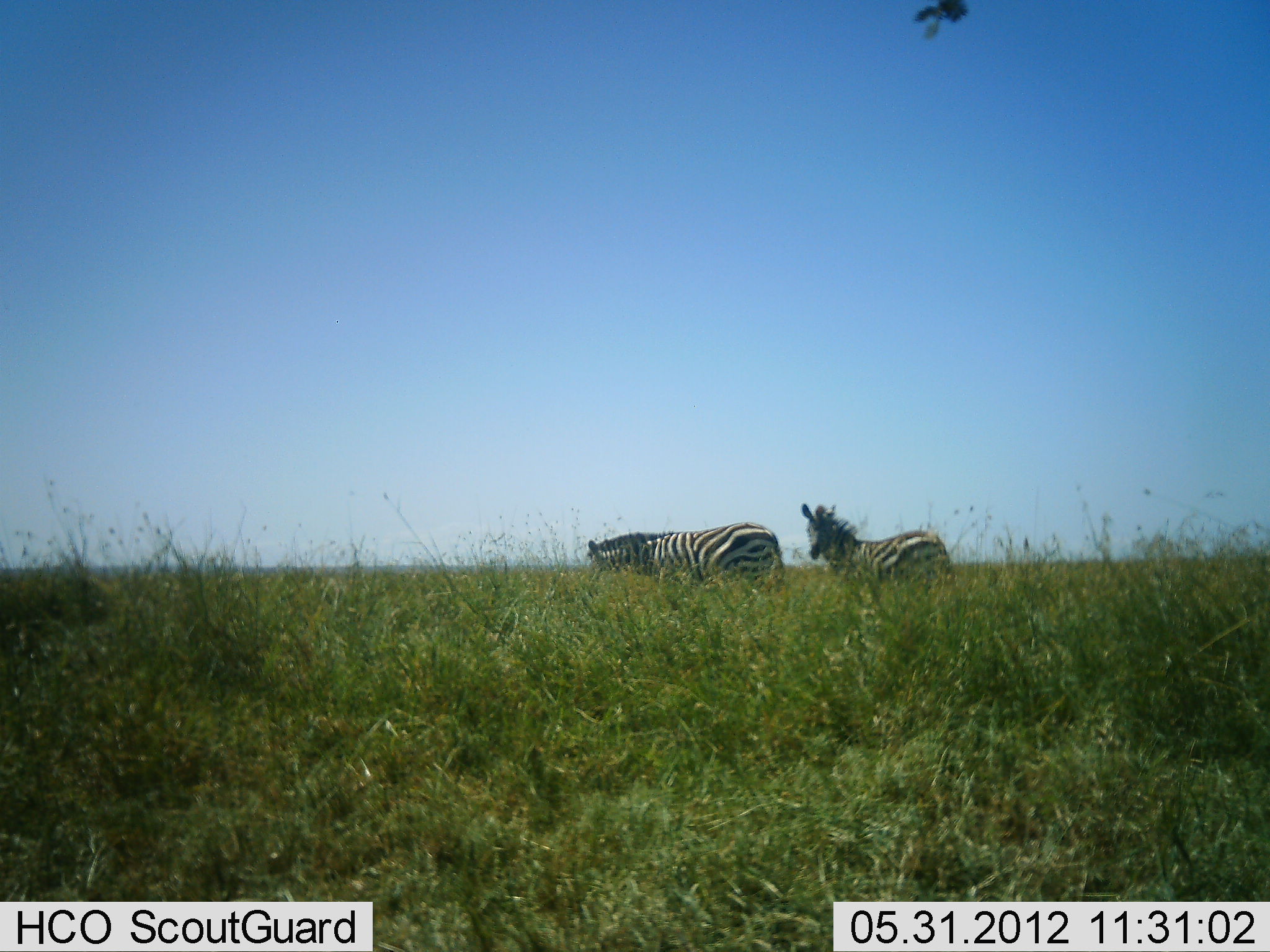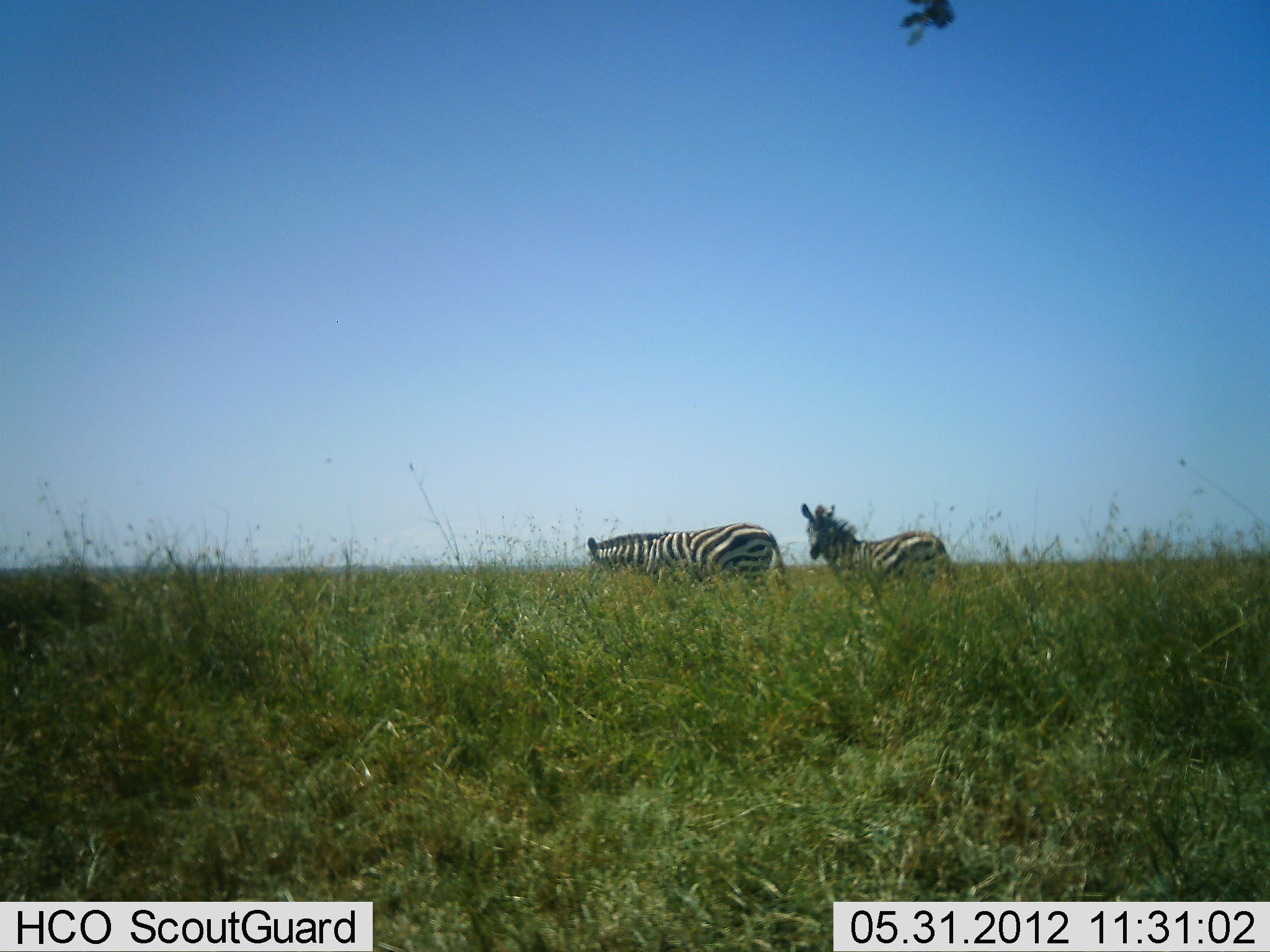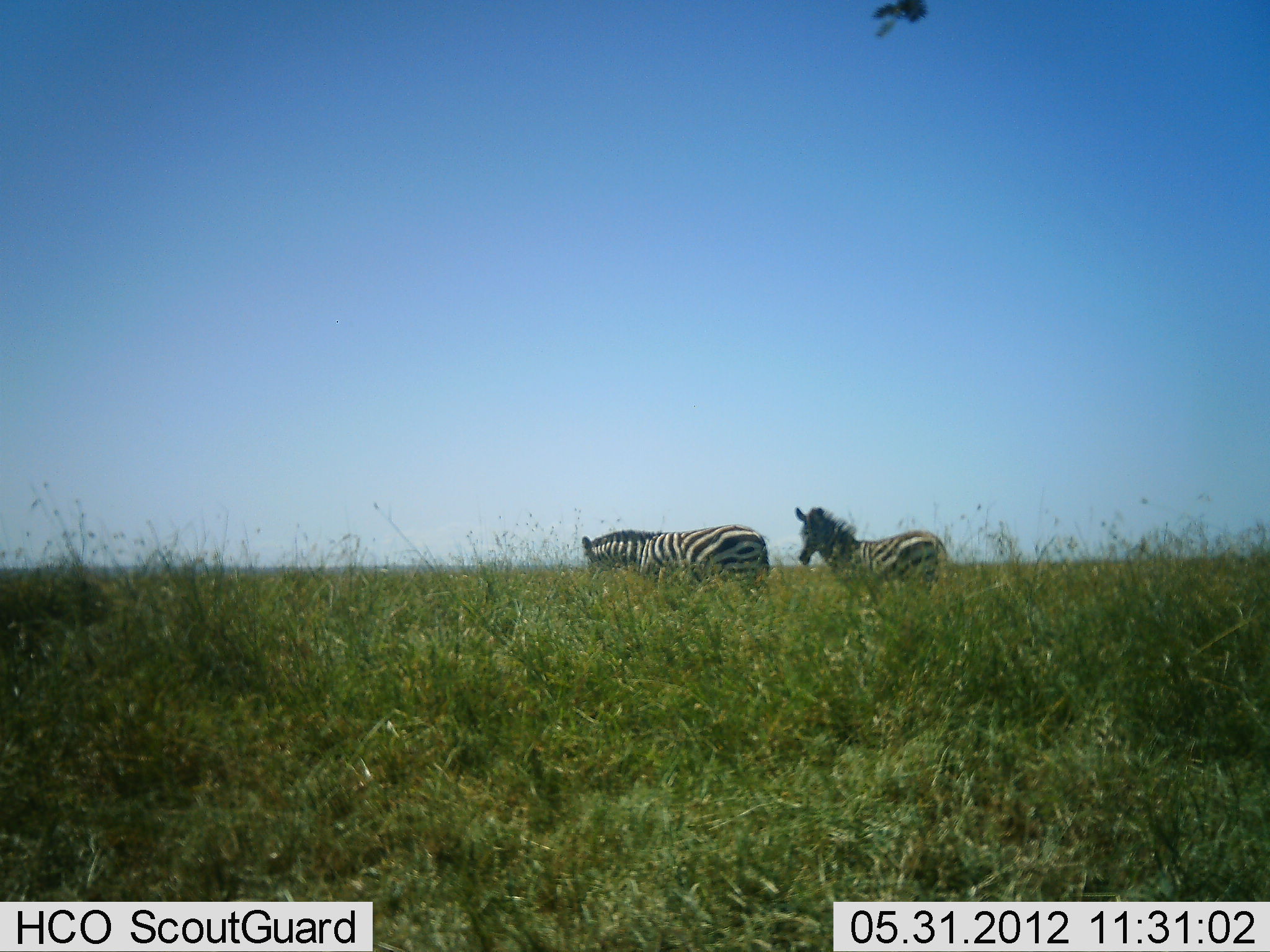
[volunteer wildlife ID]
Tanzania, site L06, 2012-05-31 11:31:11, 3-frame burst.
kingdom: Animalia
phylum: Chordata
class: Mammalia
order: Perissodactyla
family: Equidae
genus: Equus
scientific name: Equus quagga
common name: plains zebra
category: zebra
Zebra (plains zebra) (Equus quagga), count 2. Behavior (volunteer vote fractions): standing 100%, resting 0%, moving 0%, interacting 0%. Young present (vote fraction): 10%. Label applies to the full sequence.